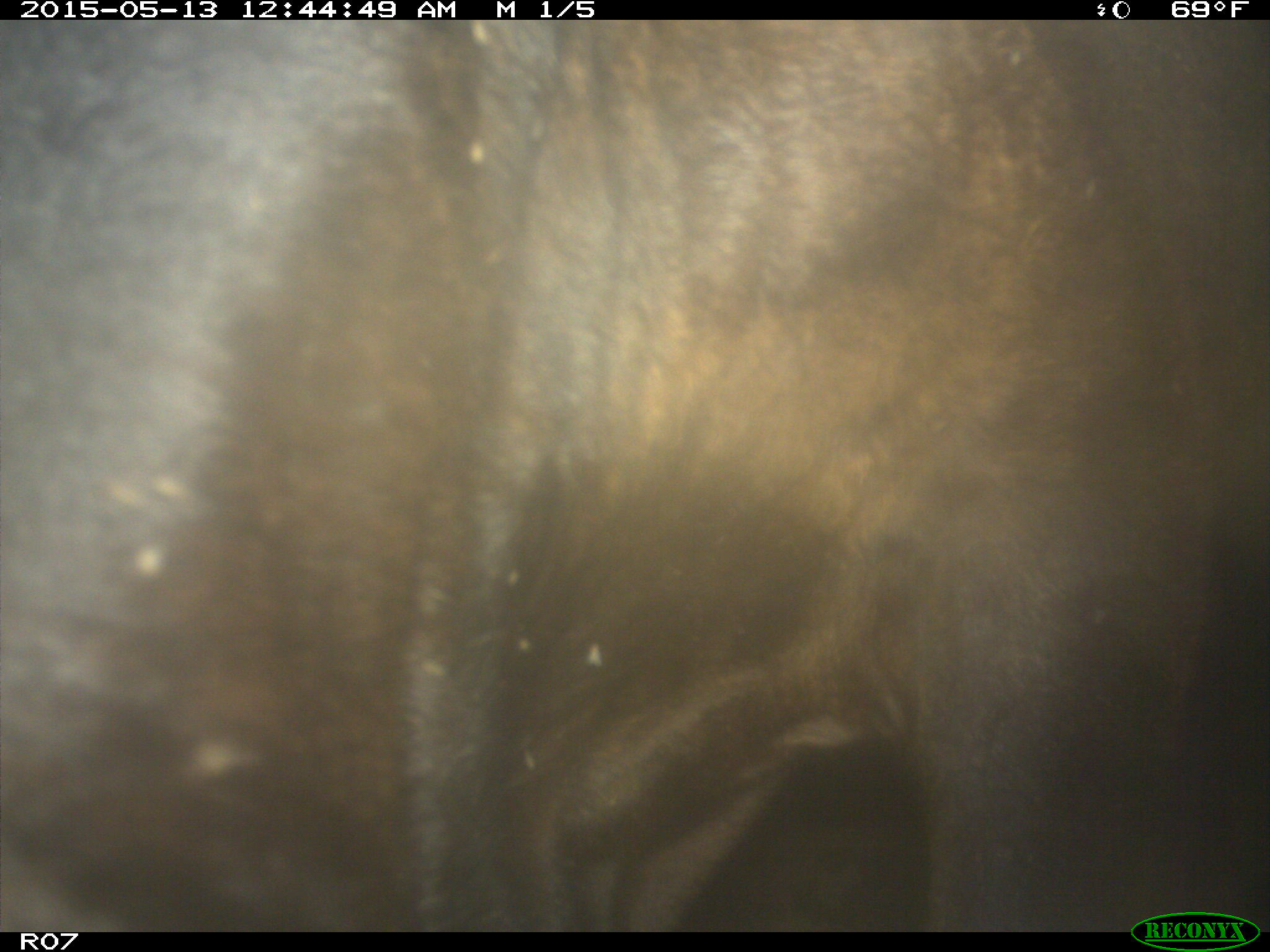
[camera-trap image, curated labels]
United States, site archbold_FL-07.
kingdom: Animalia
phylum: Chordata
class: Mammalia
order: Artiodactyla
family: Bovidae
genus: Bos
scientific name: Bos taurus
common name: domestic cow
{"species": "Bos taurus (domestic cow)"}